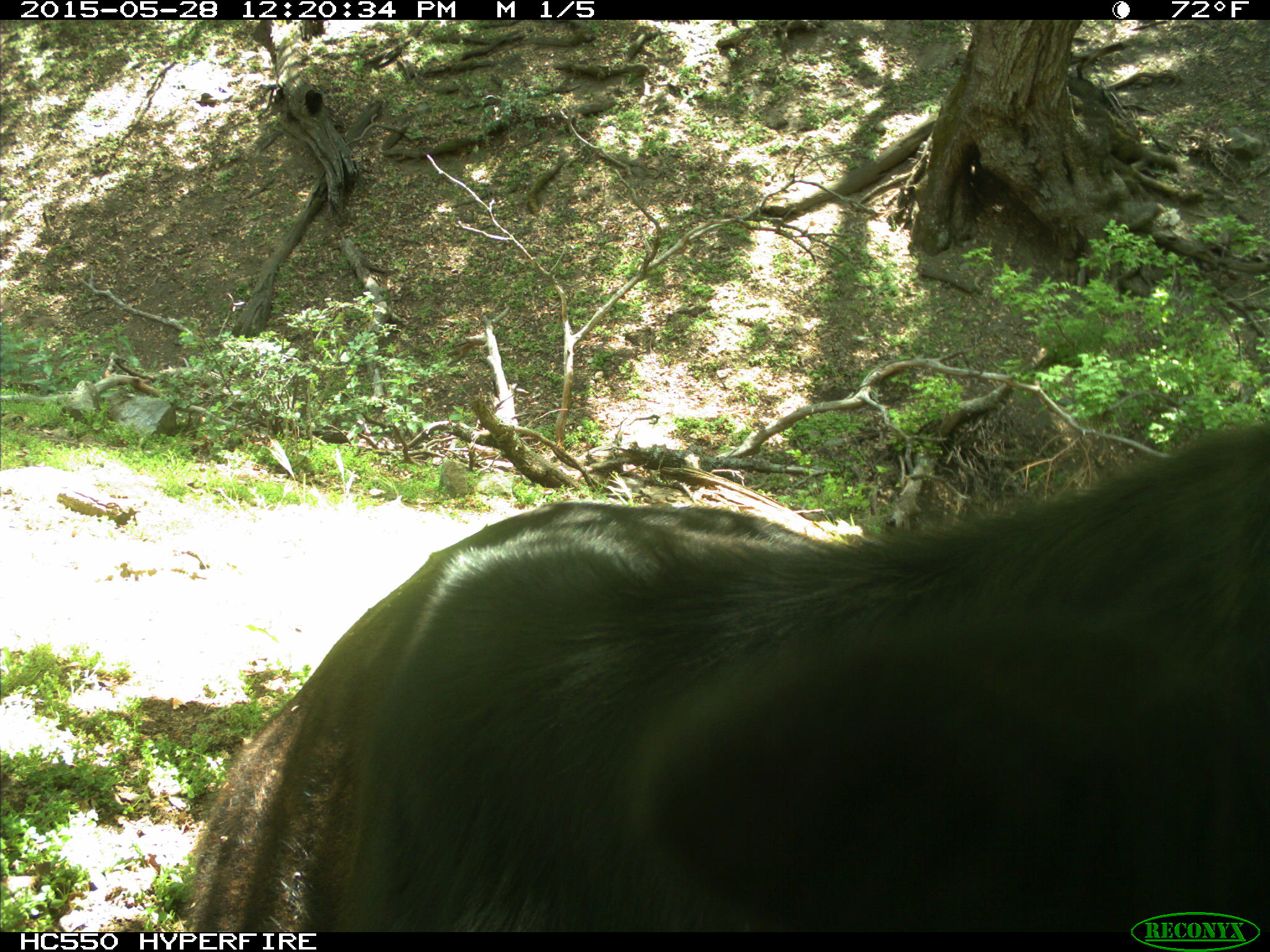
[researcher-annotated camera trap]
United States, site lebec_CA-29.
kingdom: Animalia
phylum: Chordata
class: Mammalia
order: Artiodactyla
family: Bovidae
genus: Bos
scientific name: Bos taurus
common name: domestic cow